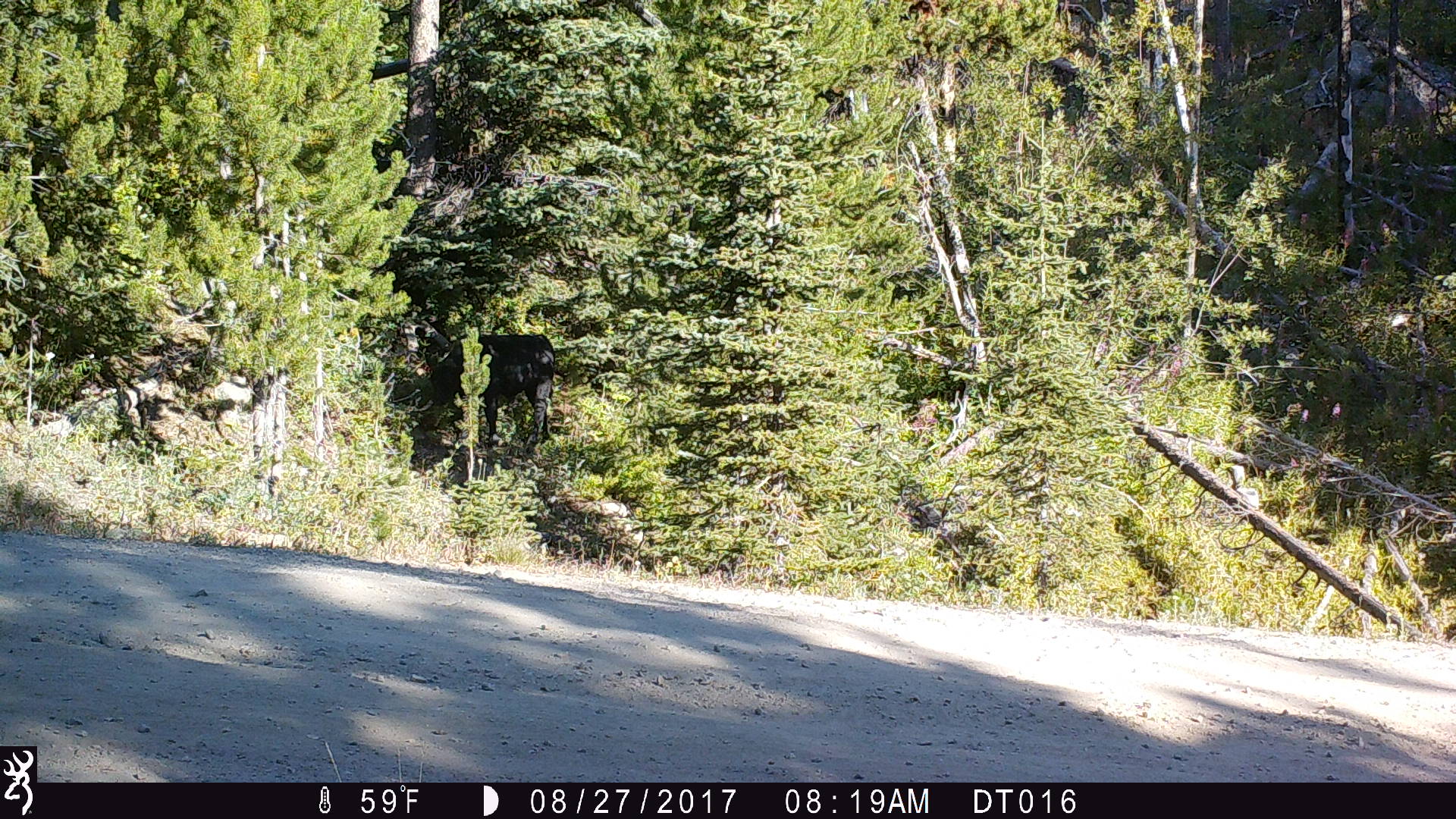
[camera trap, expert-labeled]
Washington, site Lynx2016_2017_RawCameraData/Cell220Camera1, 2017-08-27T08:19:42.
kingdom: Animalia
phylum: Chordata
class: Mammalia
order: Artiodactyla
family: Bovidae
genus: Bos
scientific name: Bos taurus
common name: domestic cattle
Domestic cattle (Bos taurus). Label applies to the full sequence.